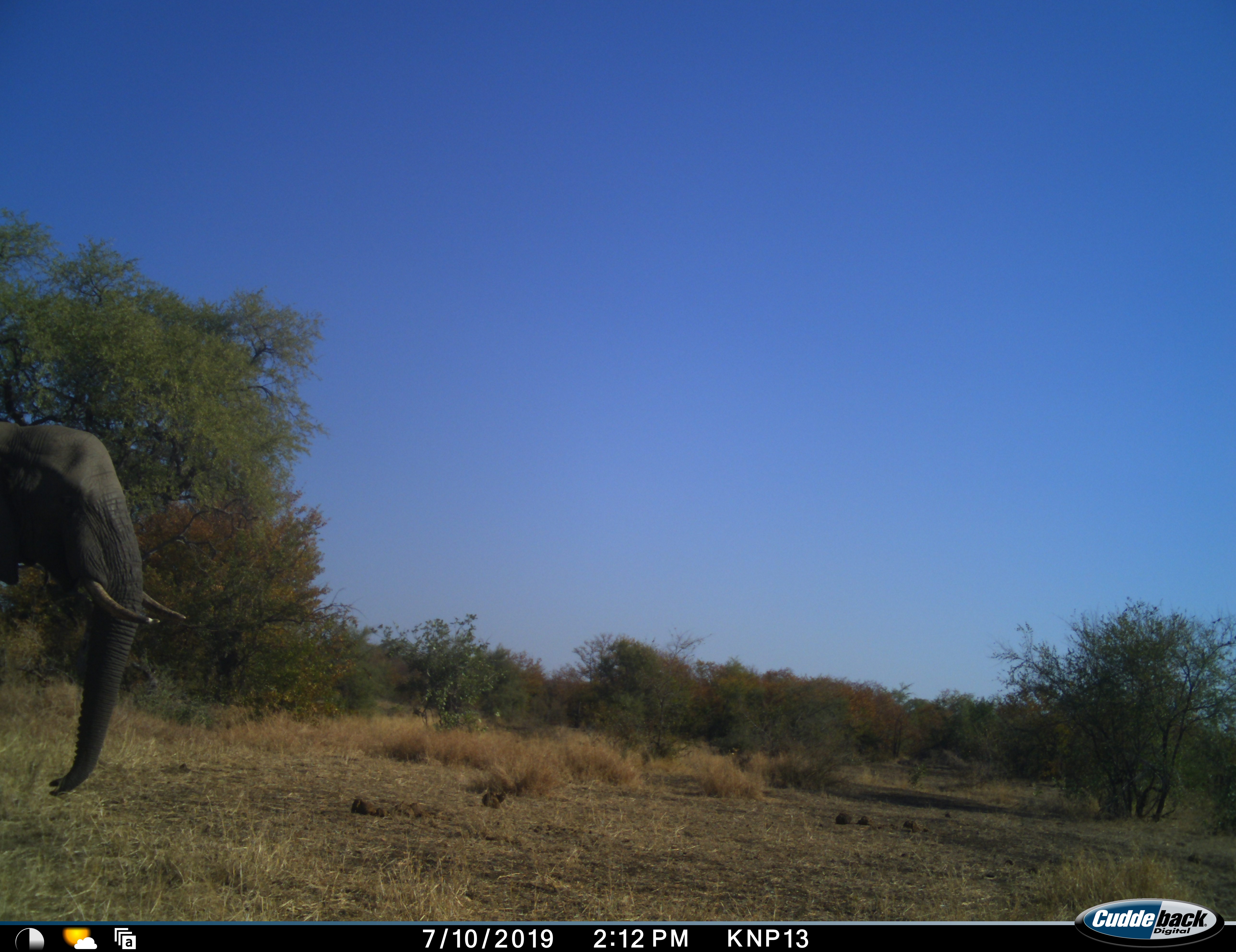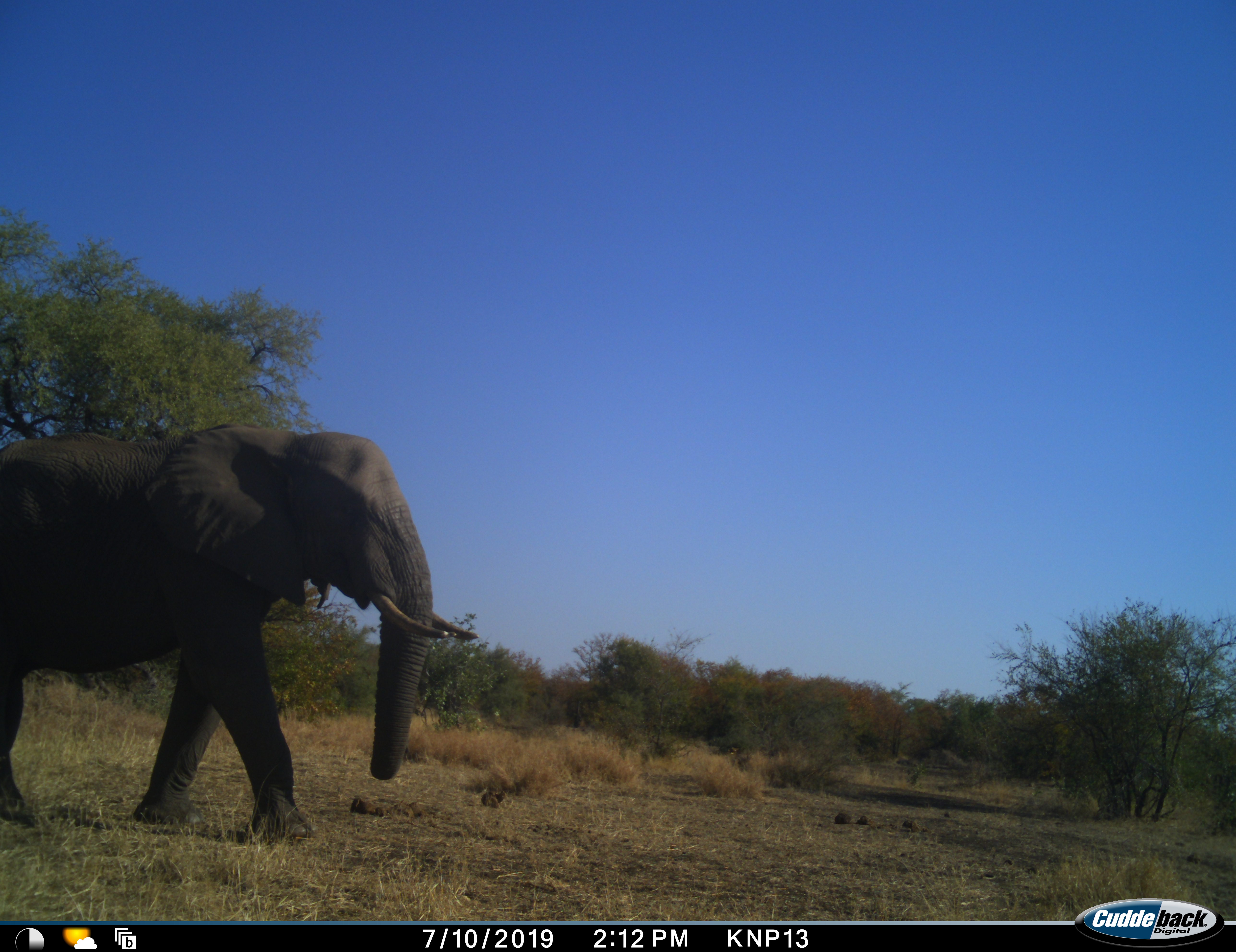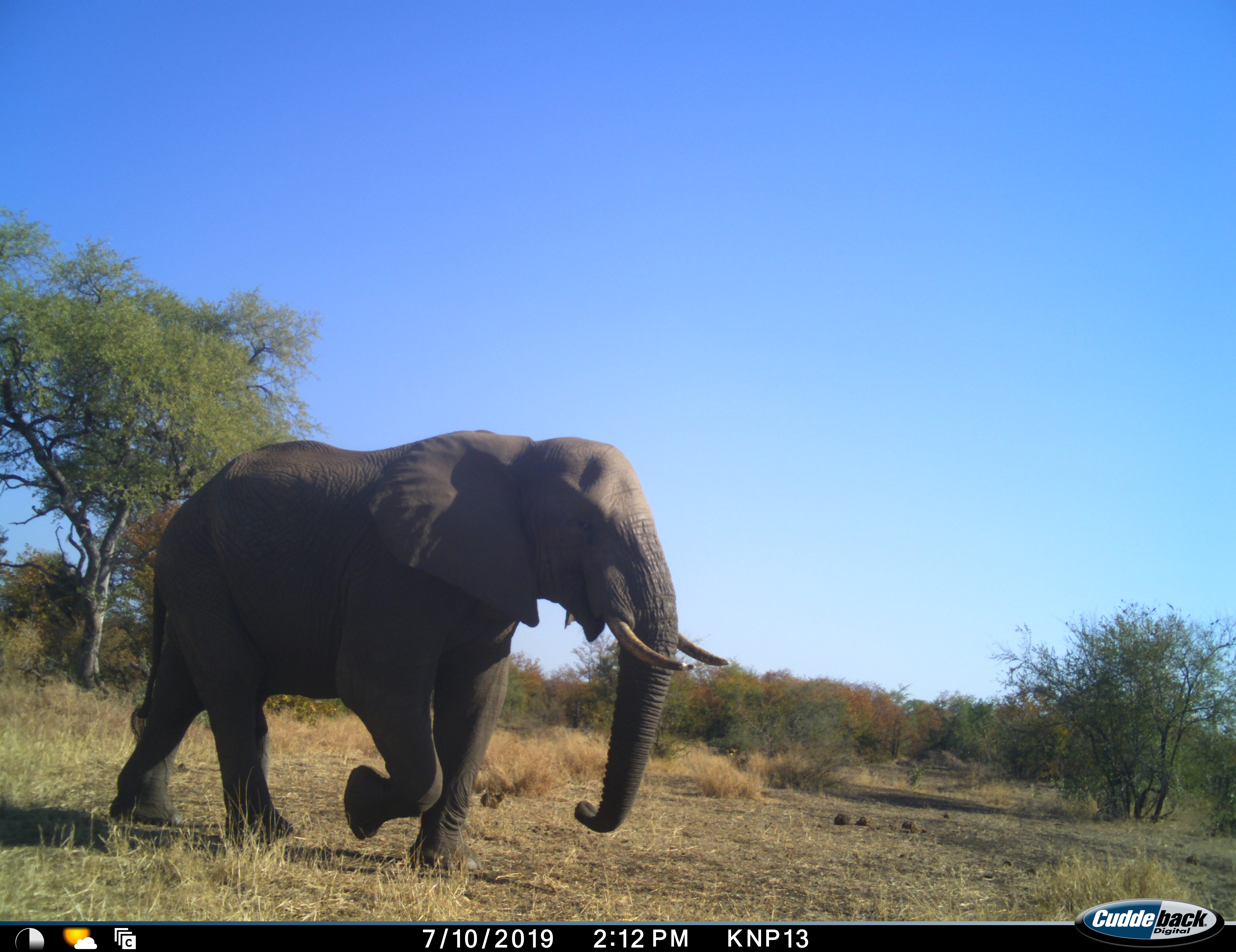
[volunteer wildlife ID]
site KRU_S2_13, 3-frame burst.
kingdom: Animalia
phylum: Chordata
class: Mammalia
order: Proboscidea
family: Elephantidae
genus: Loxodonta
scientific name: Loxodonta africana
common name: african bush elephant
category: elephant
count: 1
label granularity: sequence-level